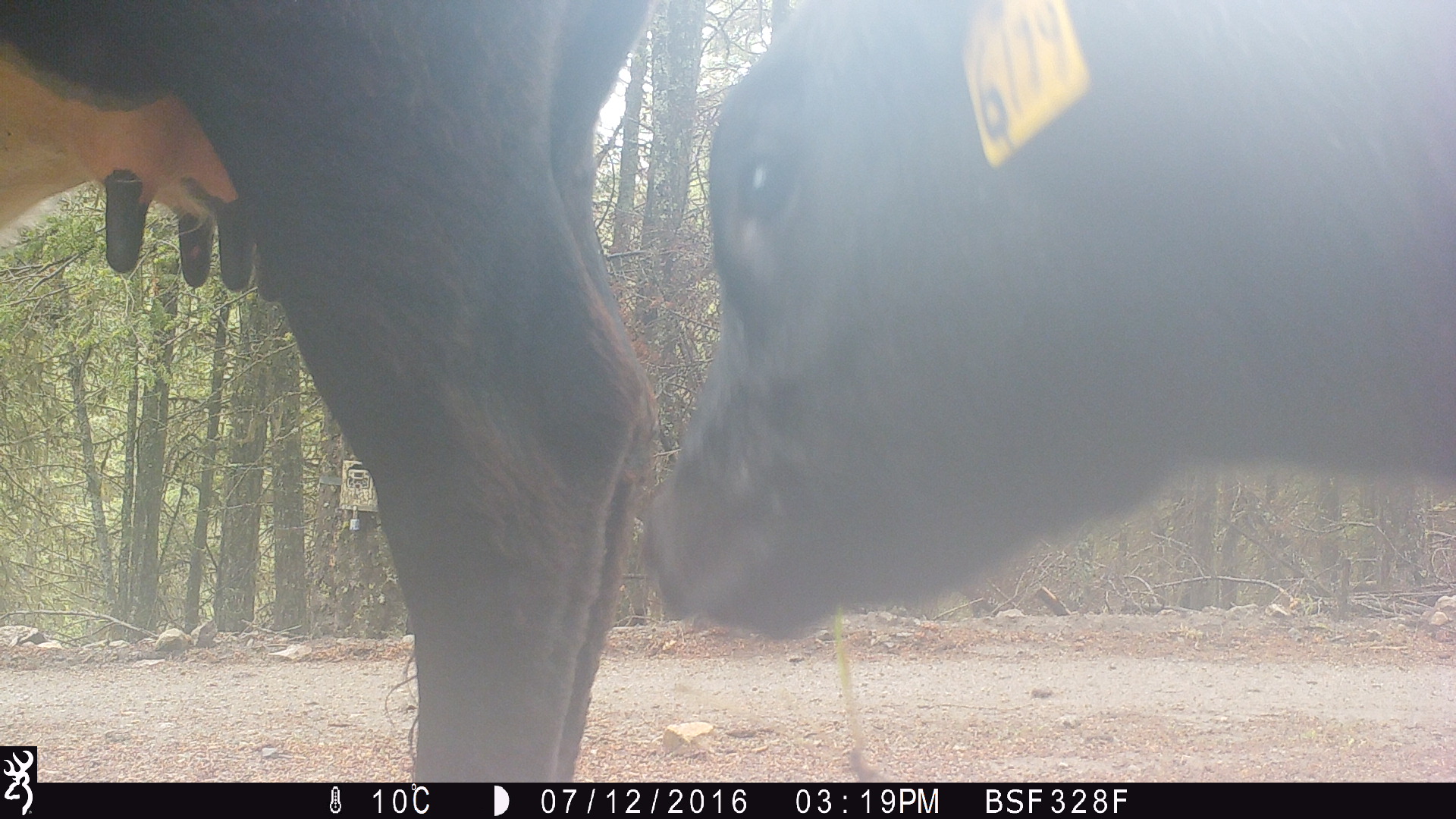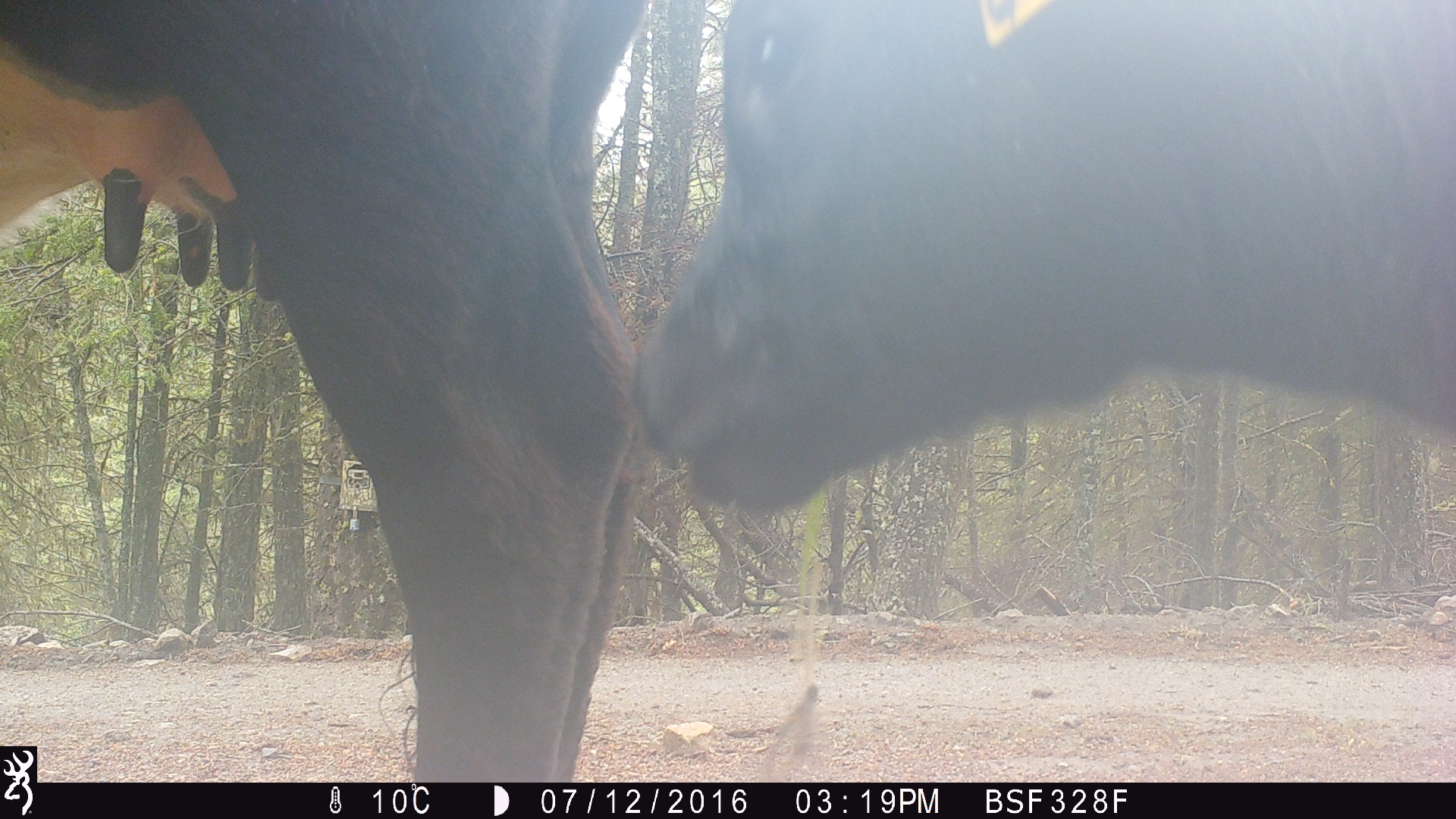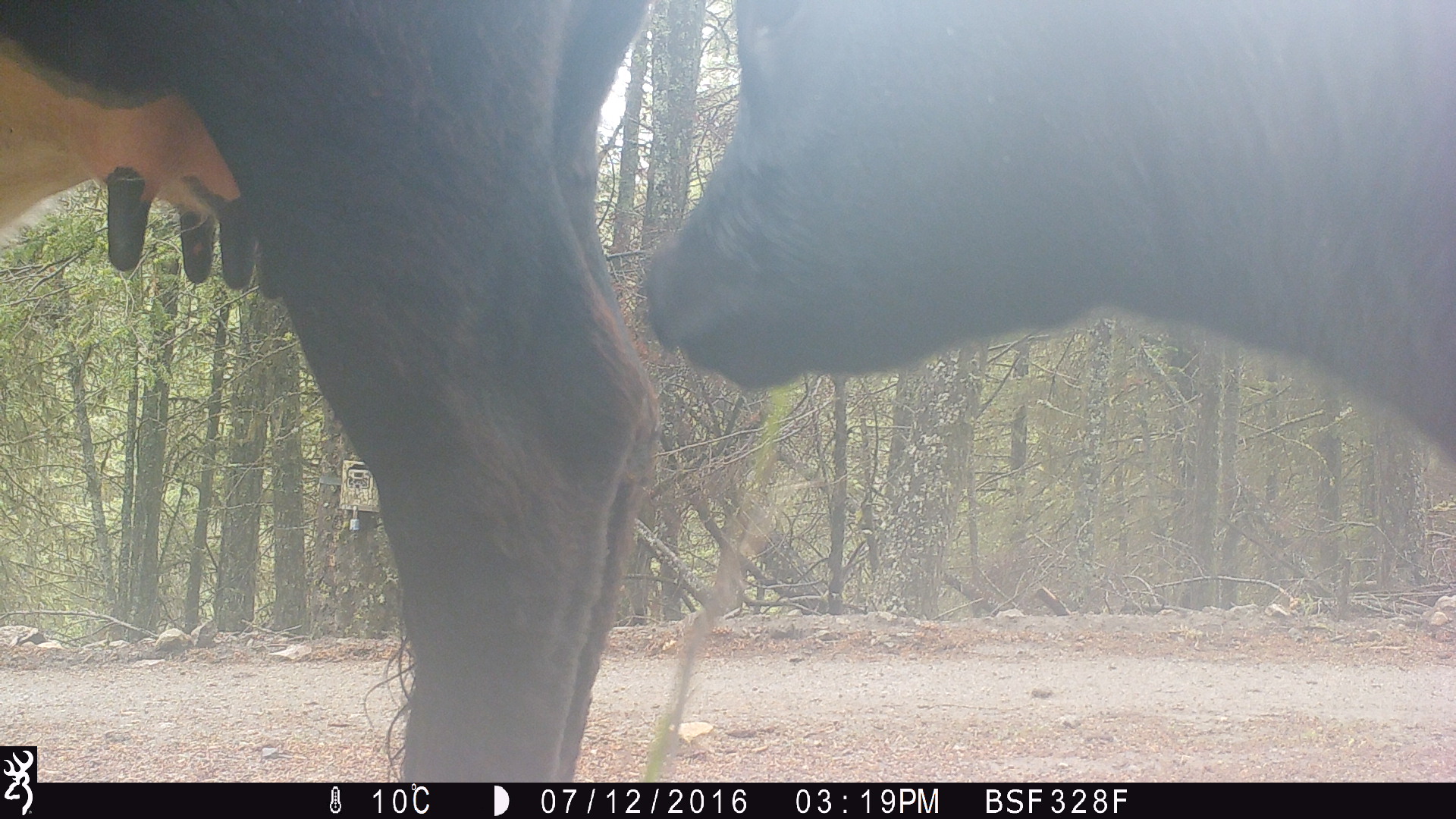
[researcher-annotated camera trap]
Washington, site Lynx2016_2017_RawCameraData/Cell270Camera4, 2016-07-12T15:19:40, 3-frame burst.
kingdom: Animalia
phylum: Chordata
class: Mammalia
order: Artiodactyla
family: Bovidae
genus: Bos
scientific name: Bos taurus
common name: domestic cattle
Domestic cattle (Bos taurus). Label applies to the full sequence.